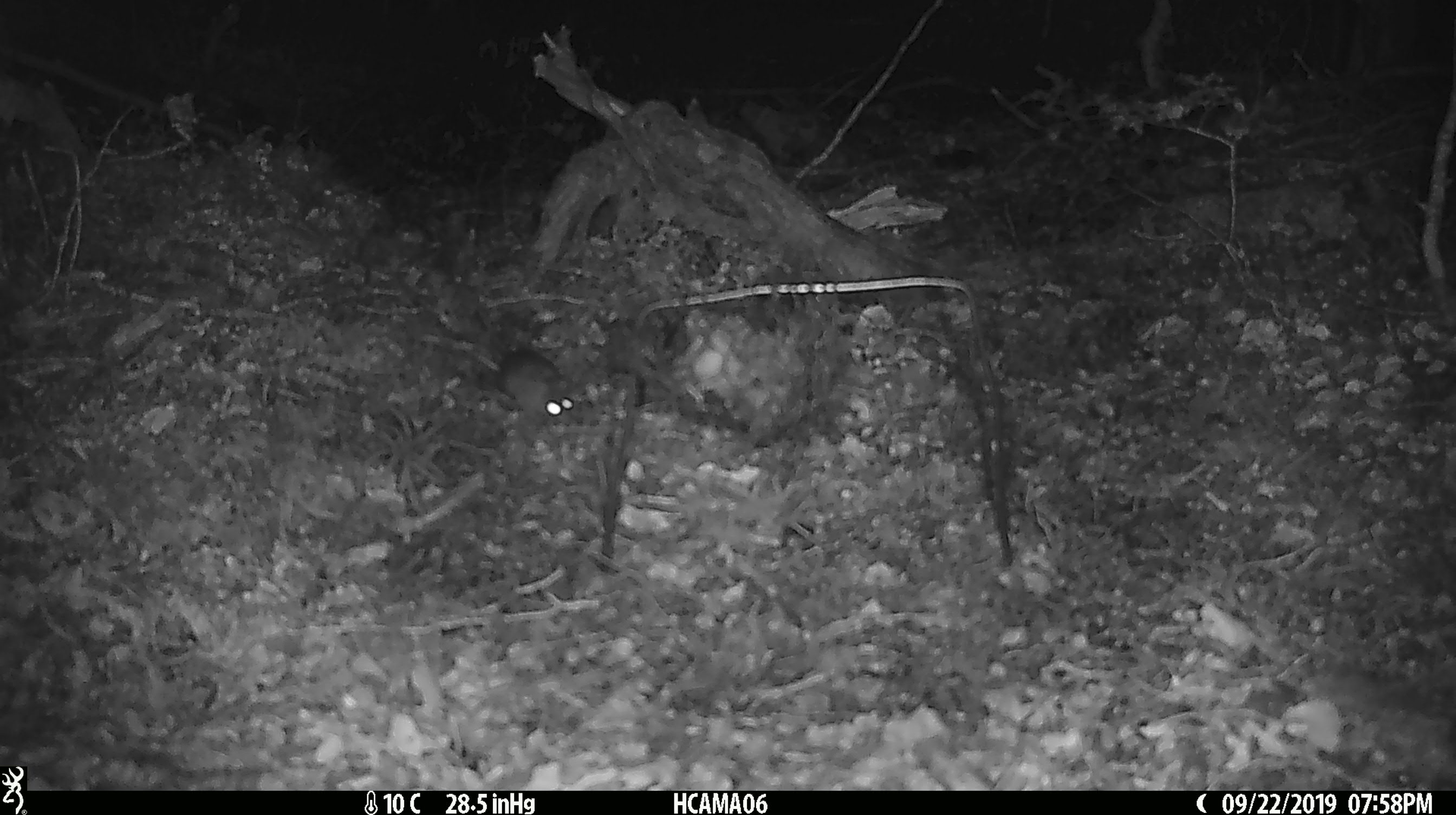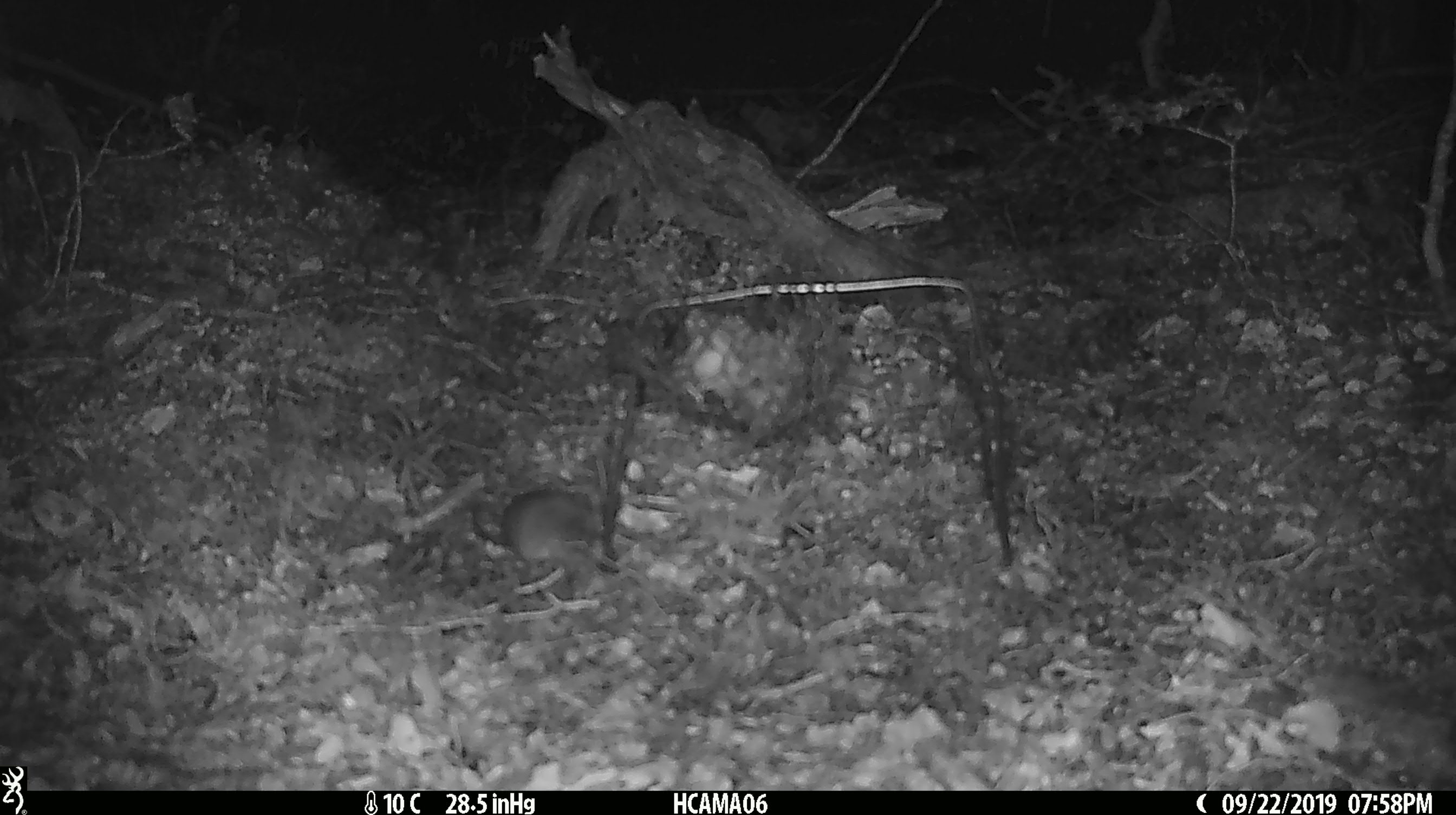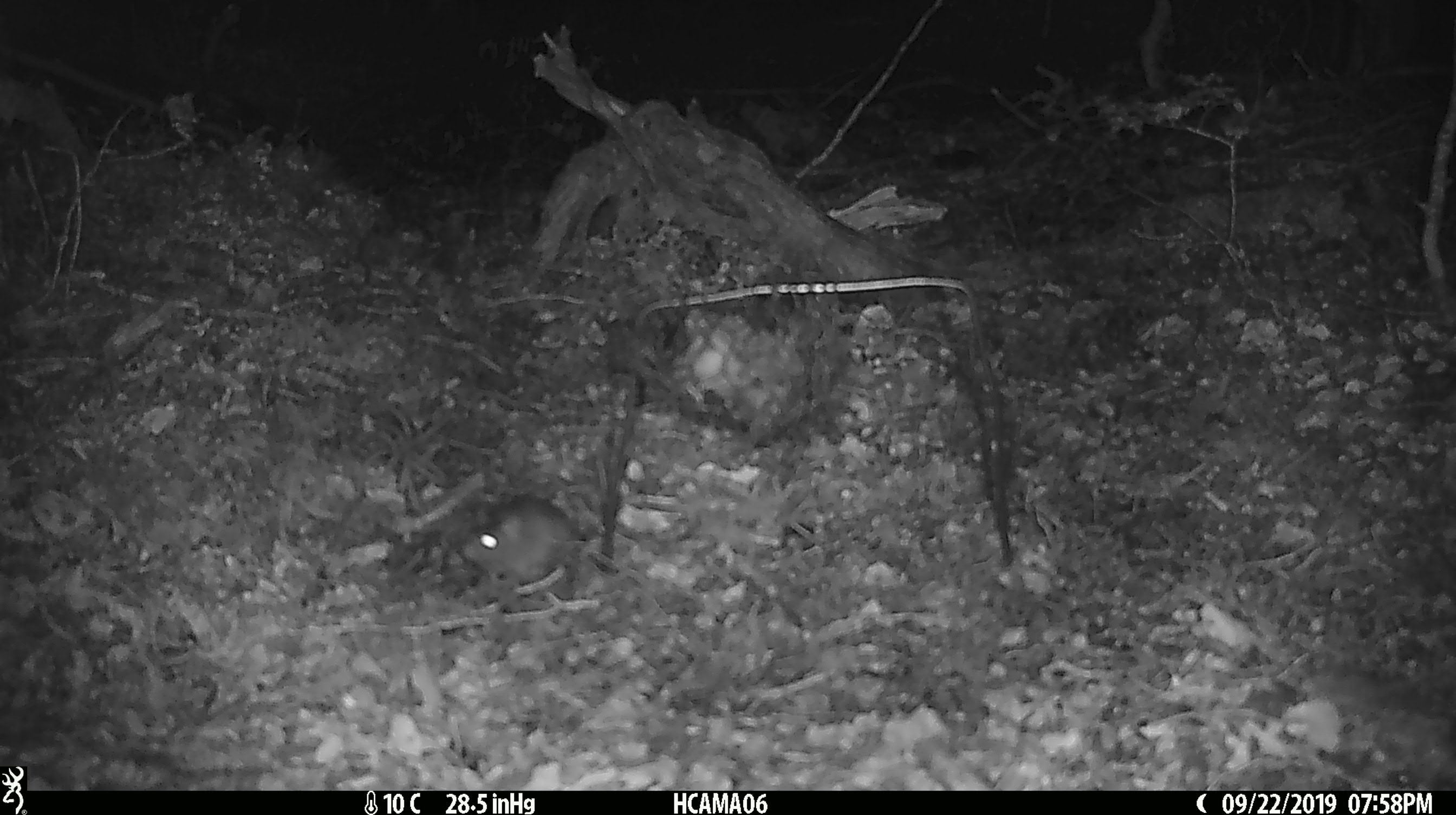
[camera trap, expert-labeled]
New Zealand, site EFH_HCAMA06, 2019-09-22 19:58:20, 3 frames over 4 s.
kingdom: Animalia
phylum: Chordata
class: Mammalia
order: Rodentia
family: Muridae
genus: Mus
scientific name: Mus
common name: mouse